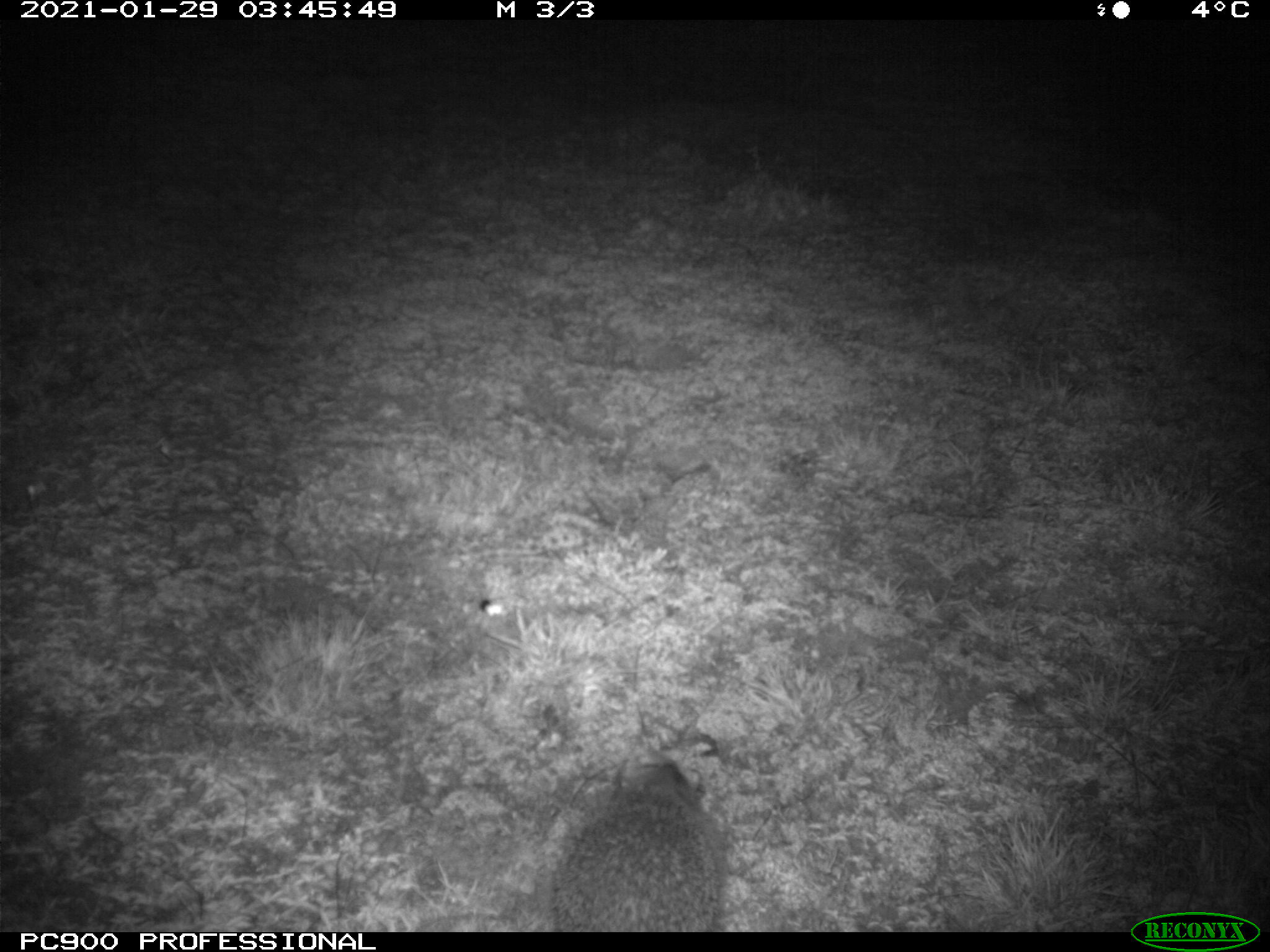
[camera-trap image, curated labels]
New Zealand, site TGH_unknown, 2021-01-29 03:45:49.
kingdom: Animalia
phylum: Chordata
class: Mammalia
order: Eulipotyphla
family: Erinaceidae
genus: Erinaceus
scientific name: Erinaceus europaeus europaeus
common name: european hedgehog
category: hedgehog